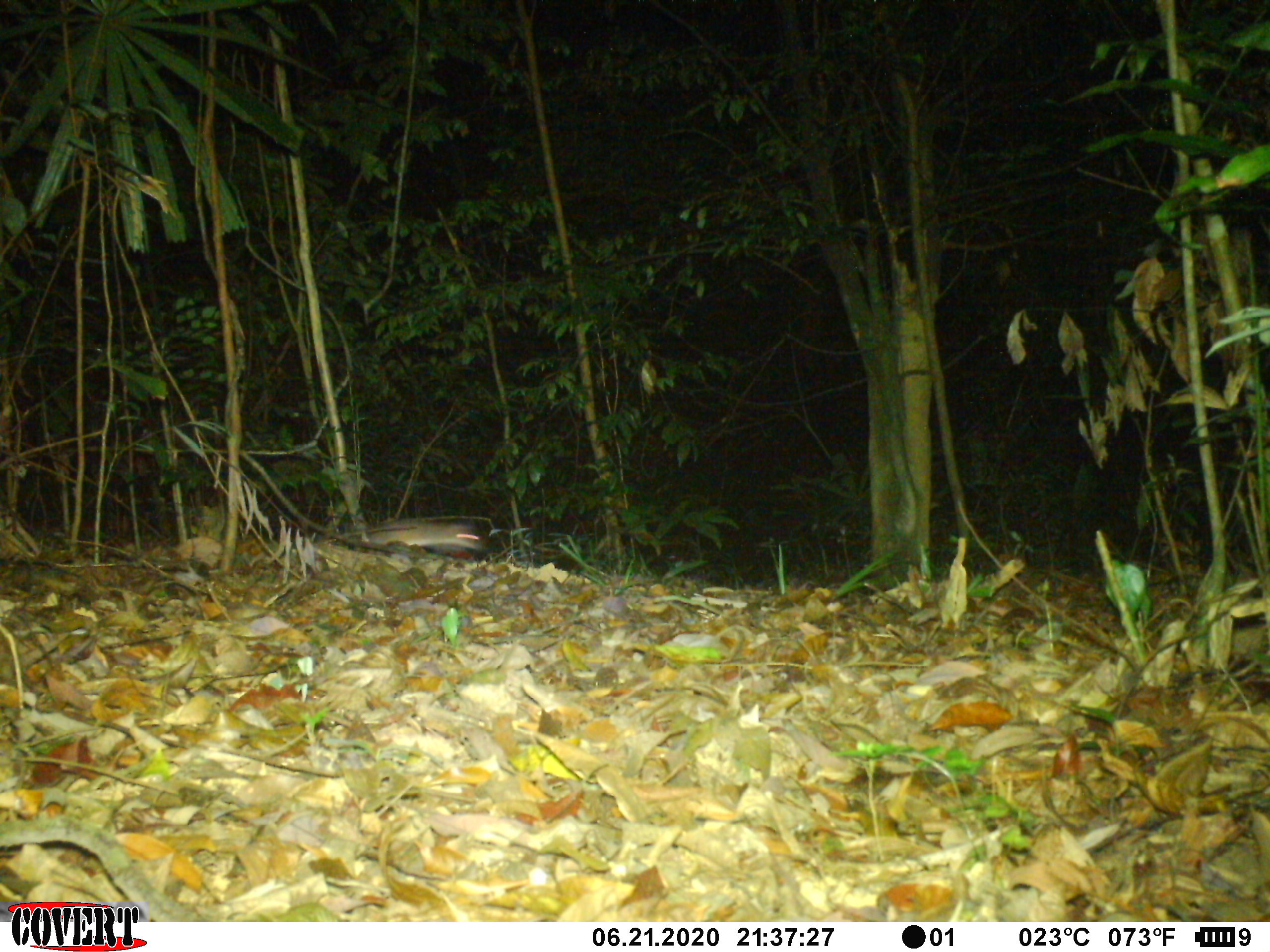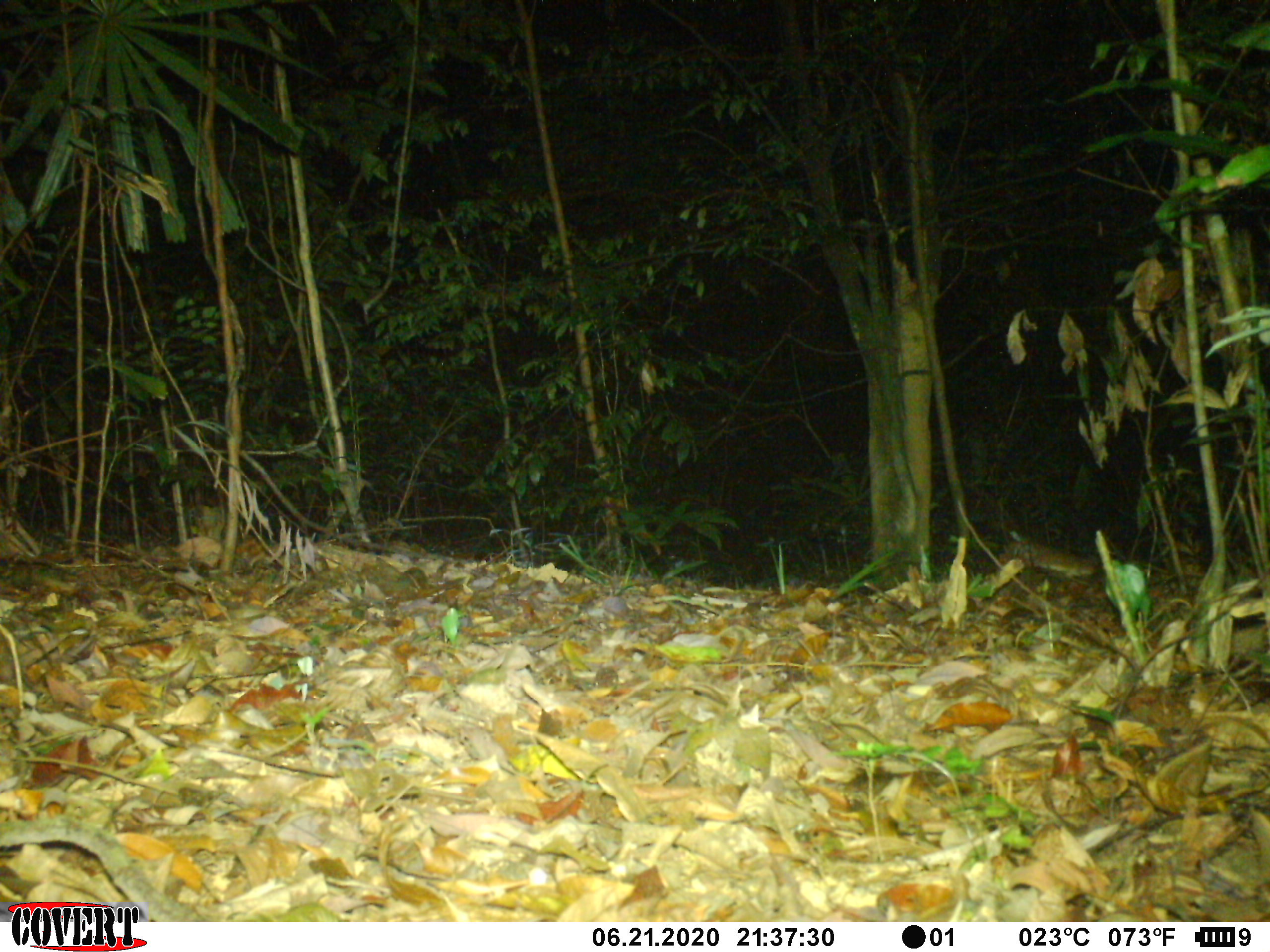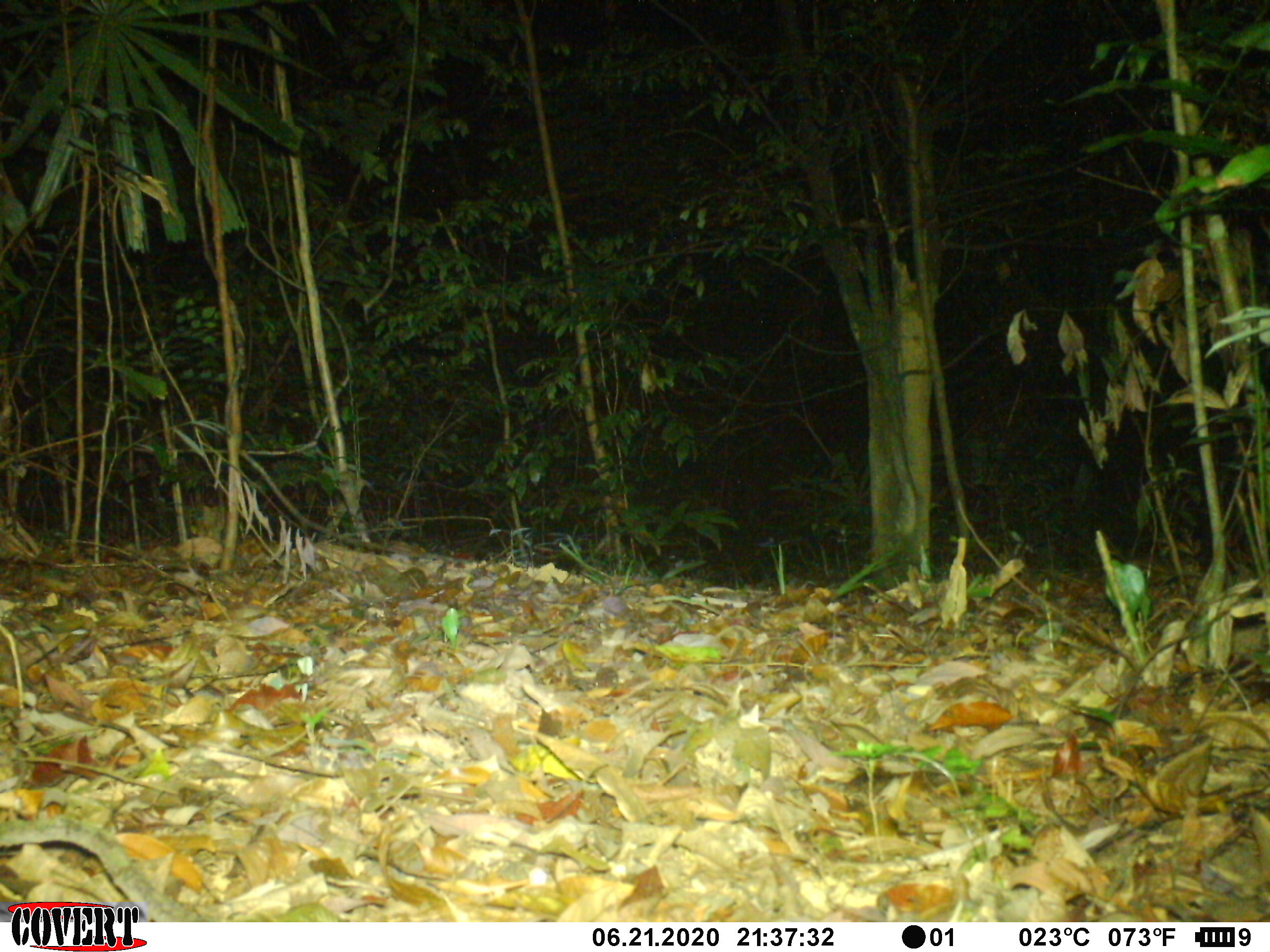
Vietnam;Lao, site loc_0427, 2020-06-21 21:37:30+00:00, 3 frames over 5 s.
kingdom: Animalia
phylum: Chordata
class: Mammalia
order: Rodentia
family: Muridae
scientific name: Muridae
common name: old-world mice and rats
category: unidentified murid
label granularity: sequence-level